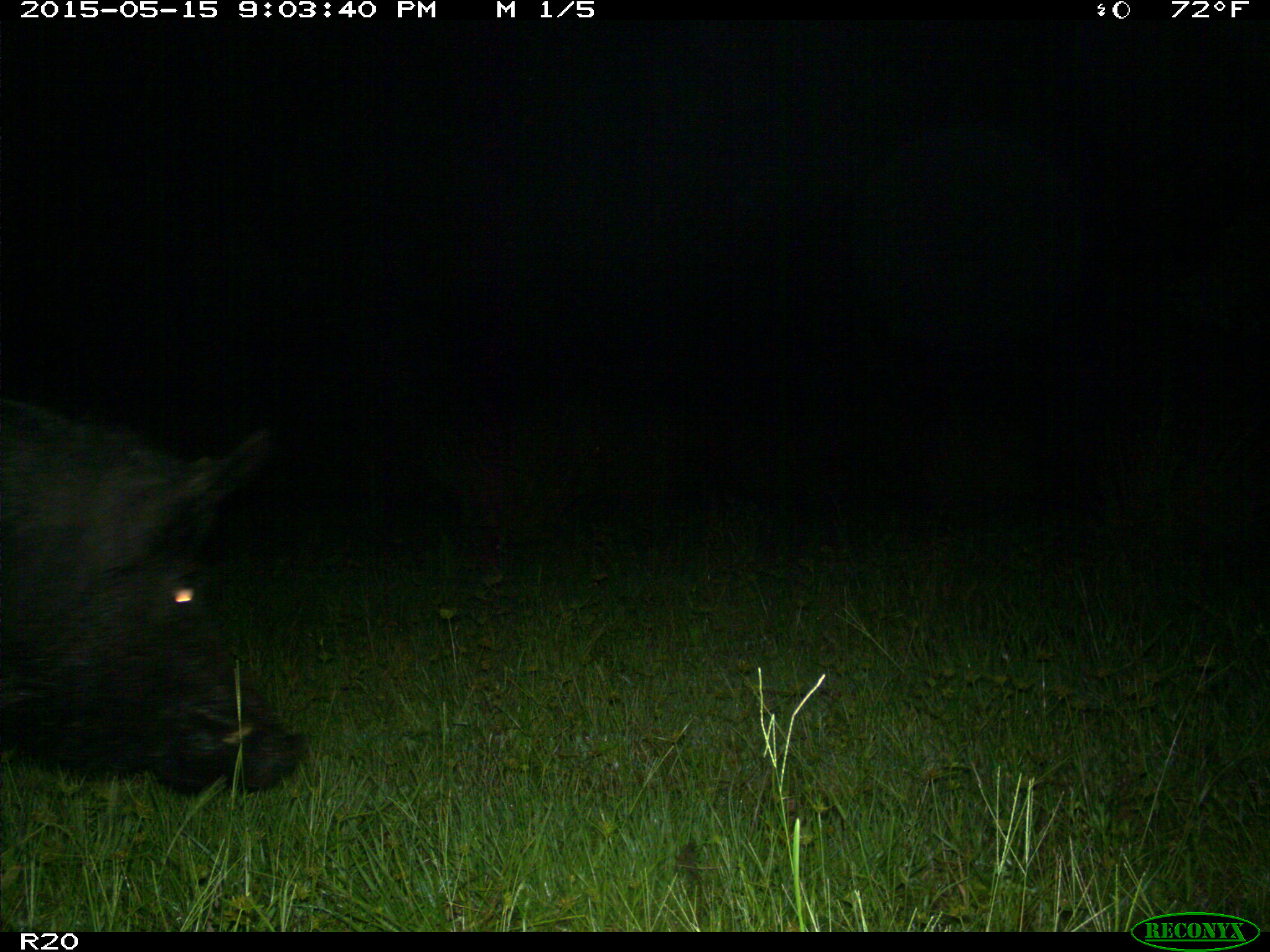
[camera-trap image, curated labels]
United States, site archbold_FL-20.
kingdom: Animalia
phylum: Chordata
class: Mammalia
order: Artiodactyla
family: Suidae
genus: Sus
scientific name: Sus scrofa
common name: wild boar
Sus scrofa (wild boar).